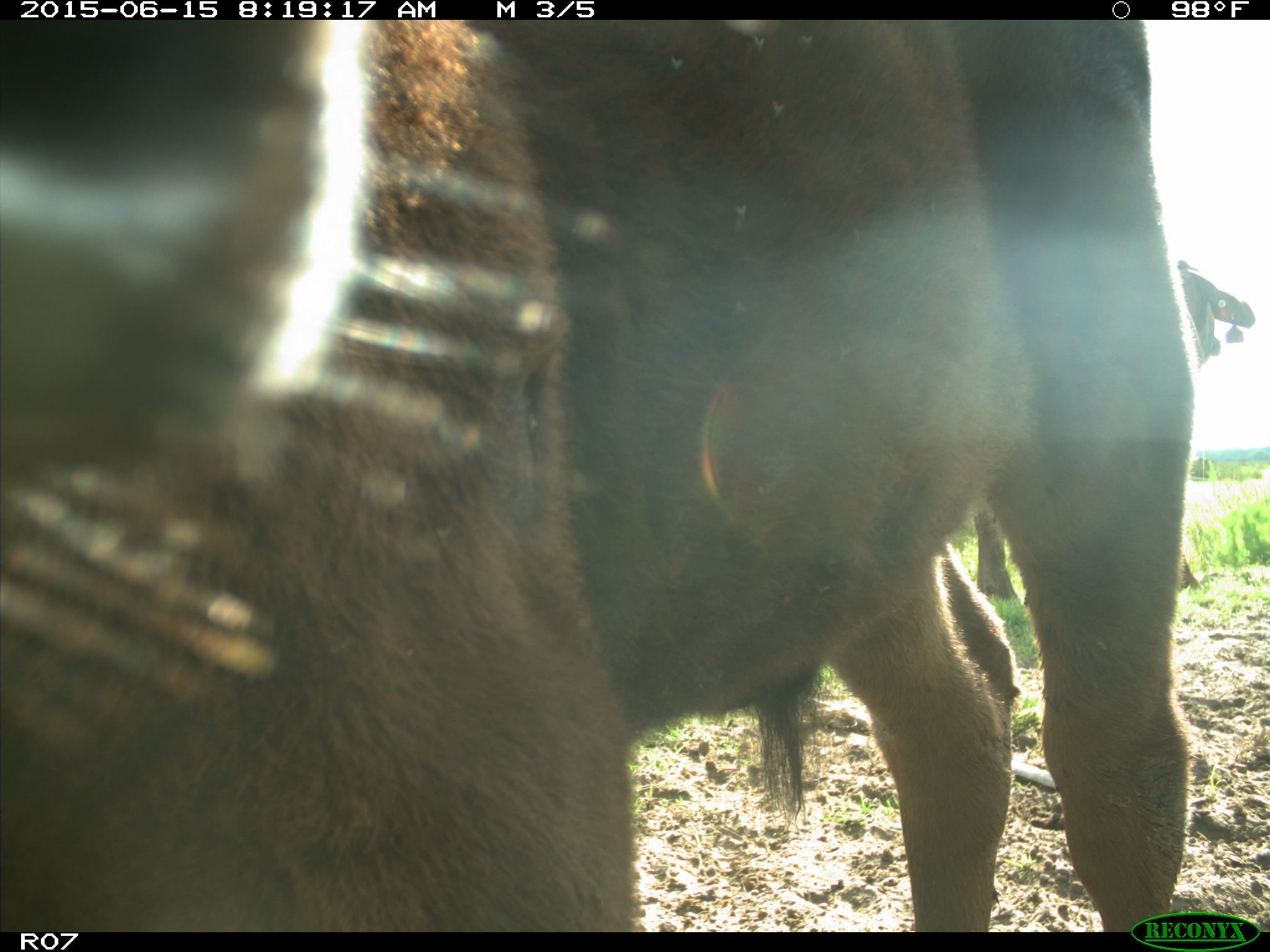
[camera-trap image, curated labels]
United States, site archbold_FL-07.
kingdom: Animalia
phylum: Chordata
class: Mammalia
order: Artiodactyla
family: Bovidae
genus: Bos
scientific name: Bos taurus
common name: domestic cow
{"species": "Bos taurus (domestic cow)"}